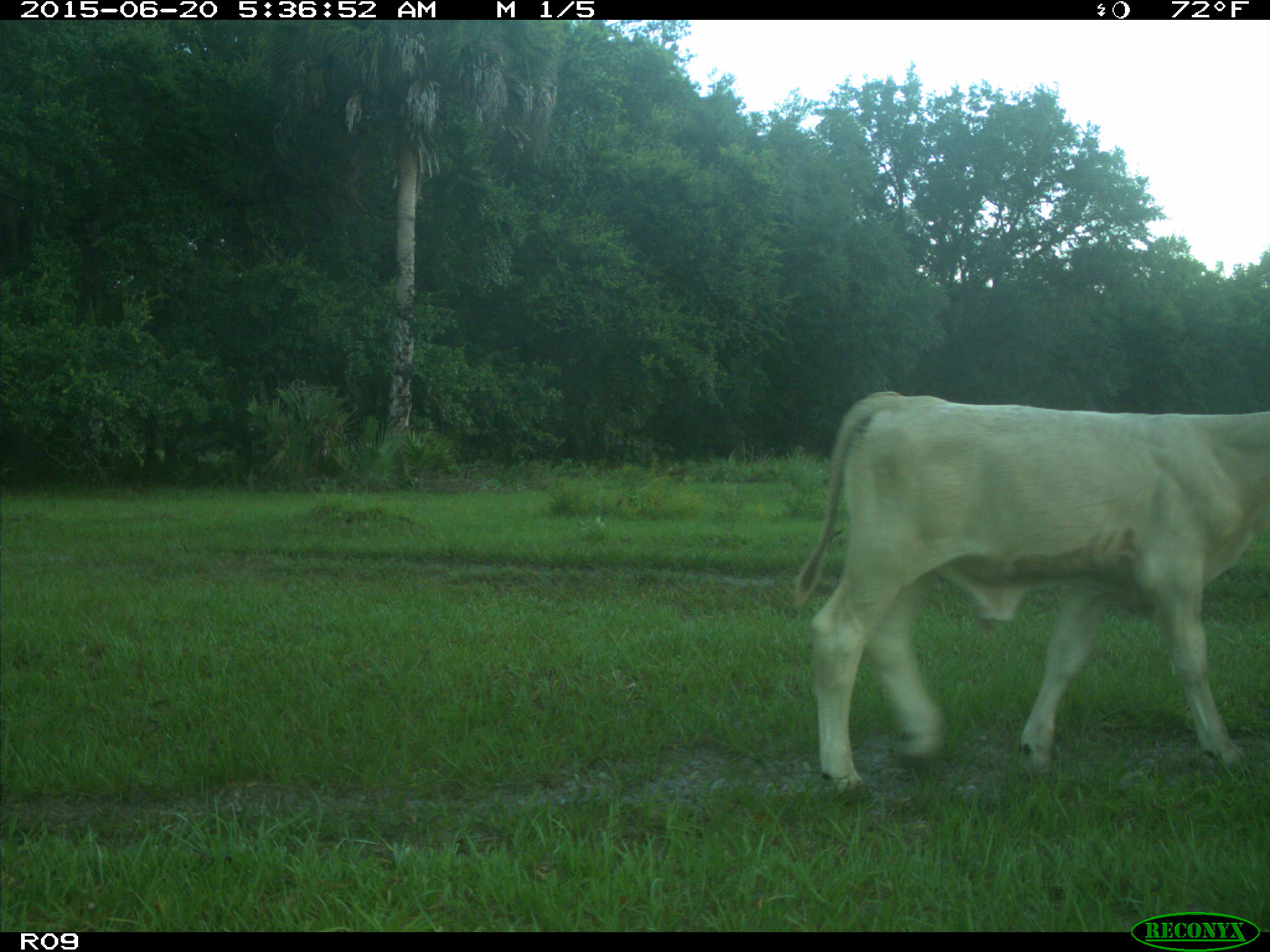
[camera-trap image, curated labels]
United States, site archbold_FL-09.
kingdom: Animalia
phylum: Chordata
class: Mammalia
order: Artiodactyla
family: Bovidae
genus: Bos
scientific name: Bos taurus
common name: domestic cow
Bos taurus (domestic cow).